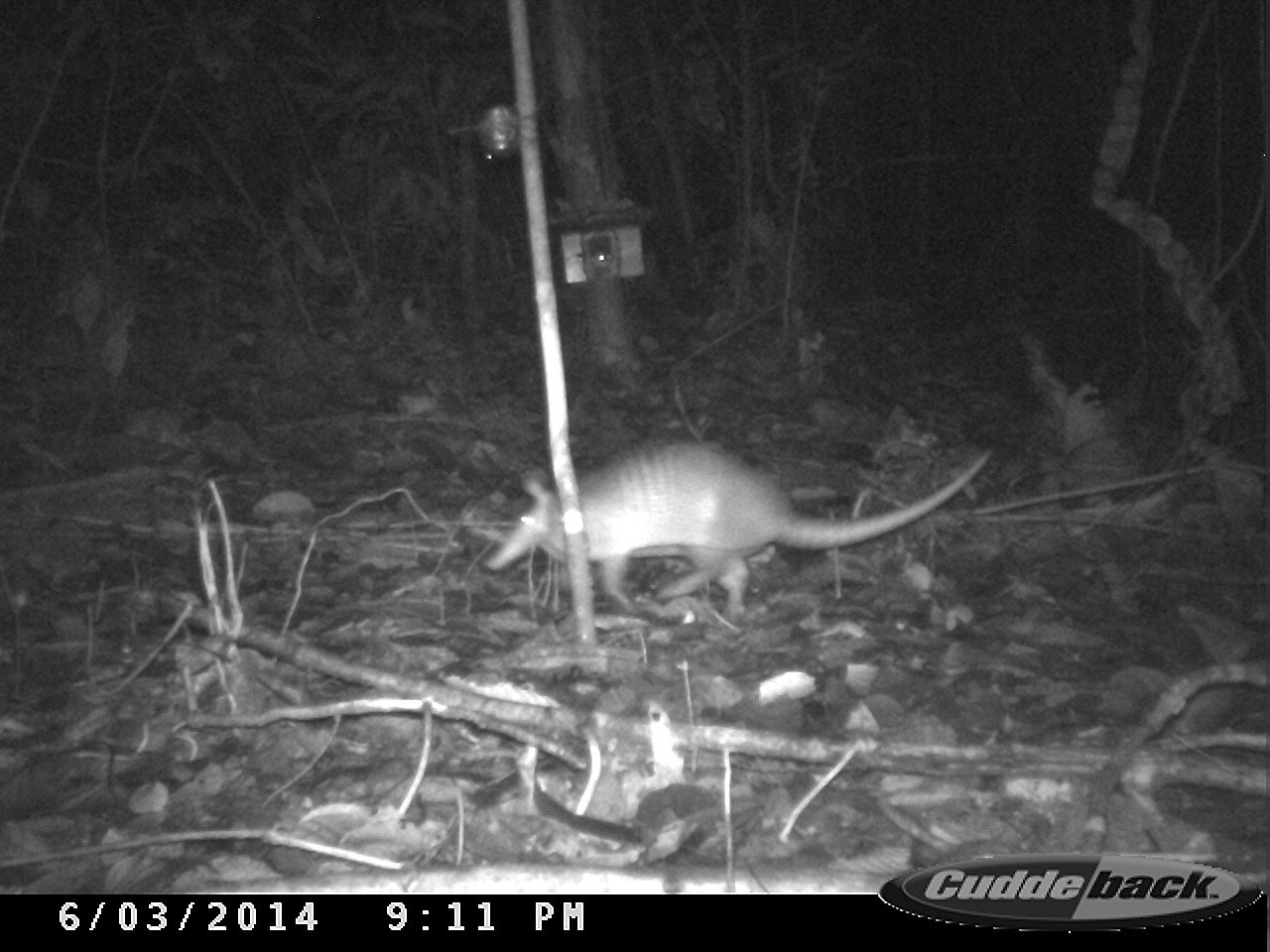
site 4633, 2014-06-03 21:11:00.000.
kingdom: Animalia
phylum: Chordata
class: Mammalia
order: Cingulata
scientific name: Cingulata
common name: armadillo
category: unknown armadillo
Unknown armadillo (armadillo) (Cingulata), count 1, age adult.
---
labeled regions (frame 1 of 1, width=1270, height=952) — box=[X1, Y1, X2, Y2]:
unknown armadillo: box=[483, 435, 994, 639]